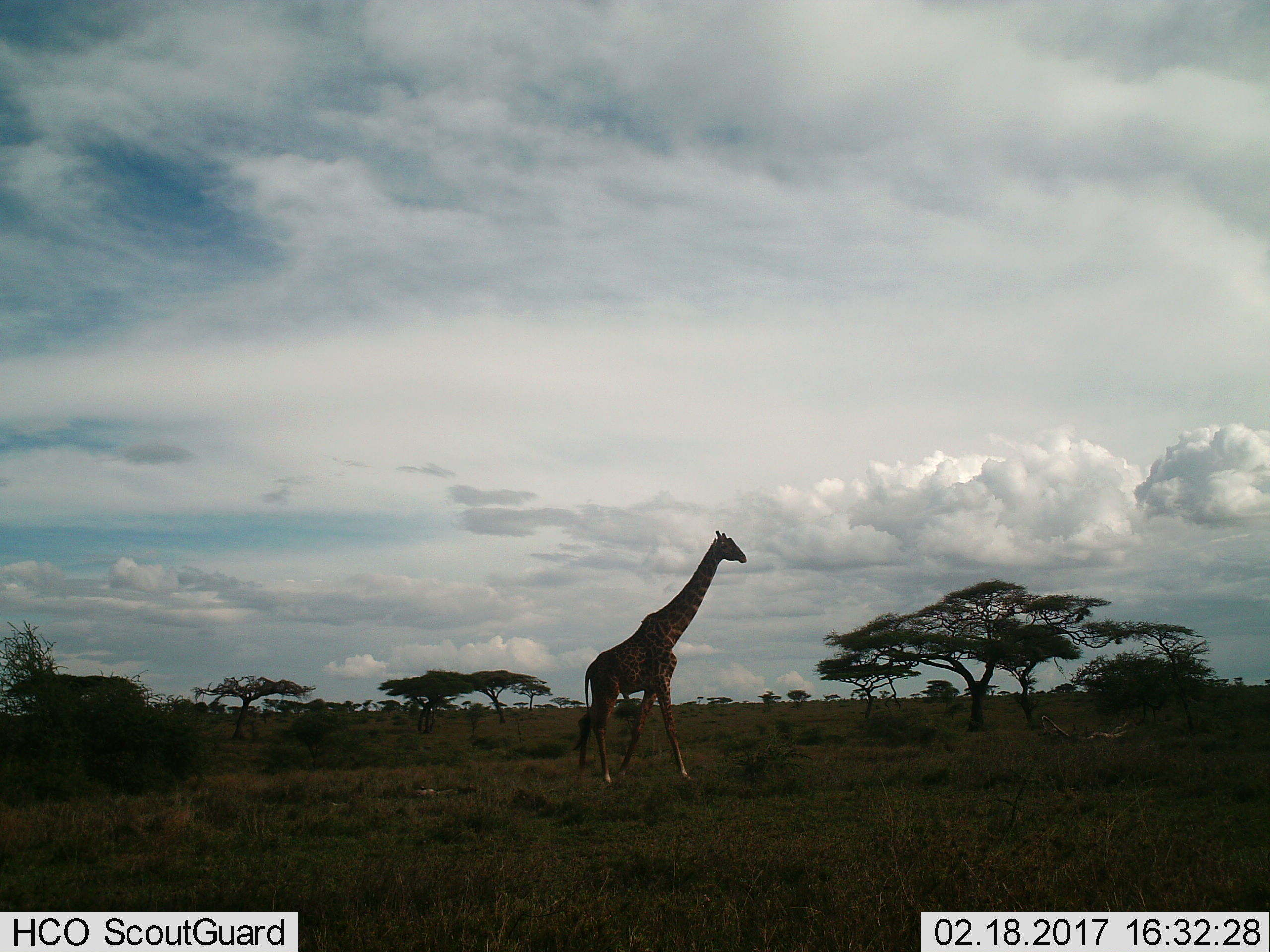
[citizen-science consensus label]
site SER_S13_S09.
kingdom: Animalia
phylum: Chordata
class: Mammalia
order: Artiodactyla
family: Giraffidae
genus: Giraffa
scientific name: Giraffa camelopardalis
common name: giraffe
Giraffe (Giraffa camelopardalis), count 1. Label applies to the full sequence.